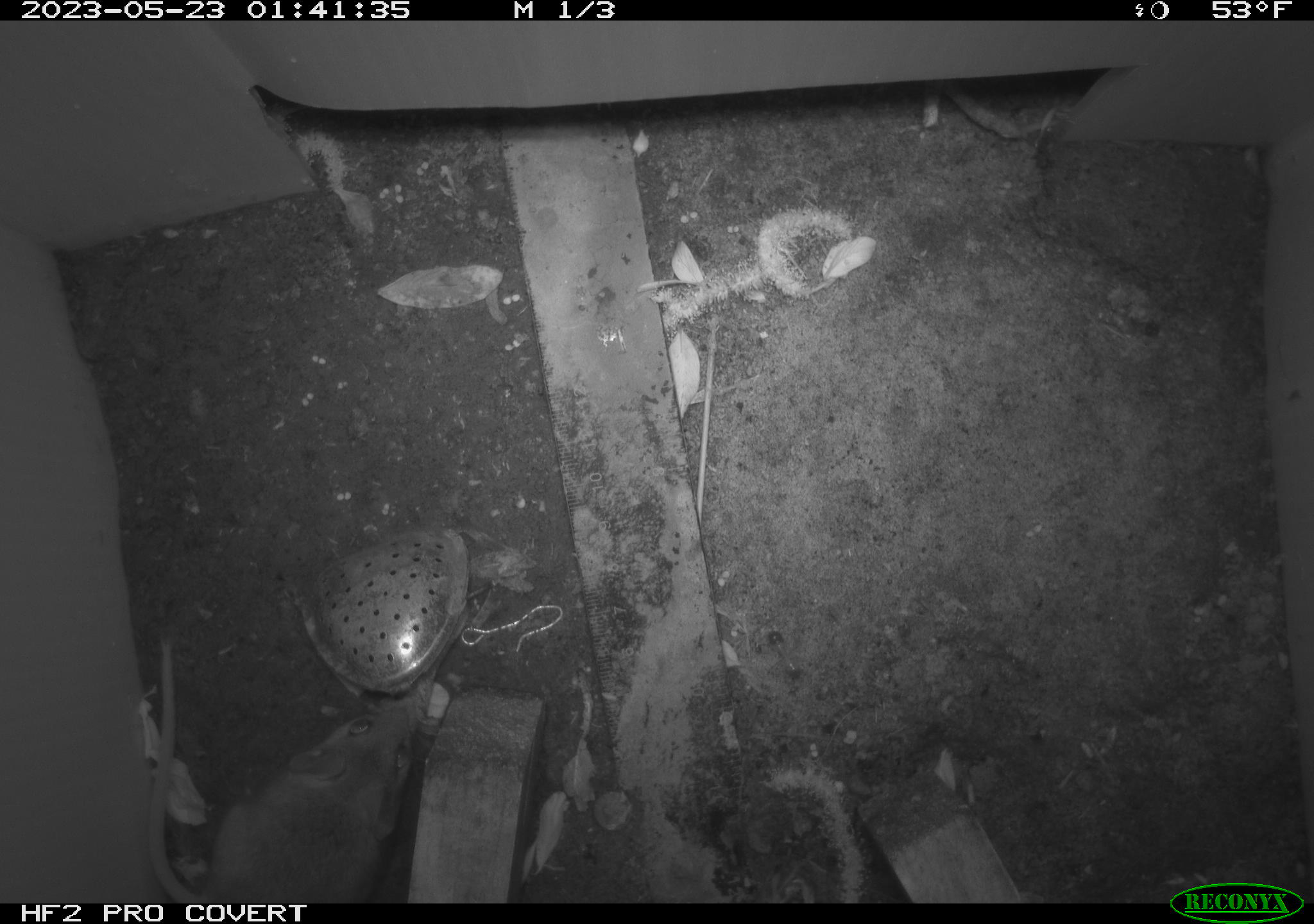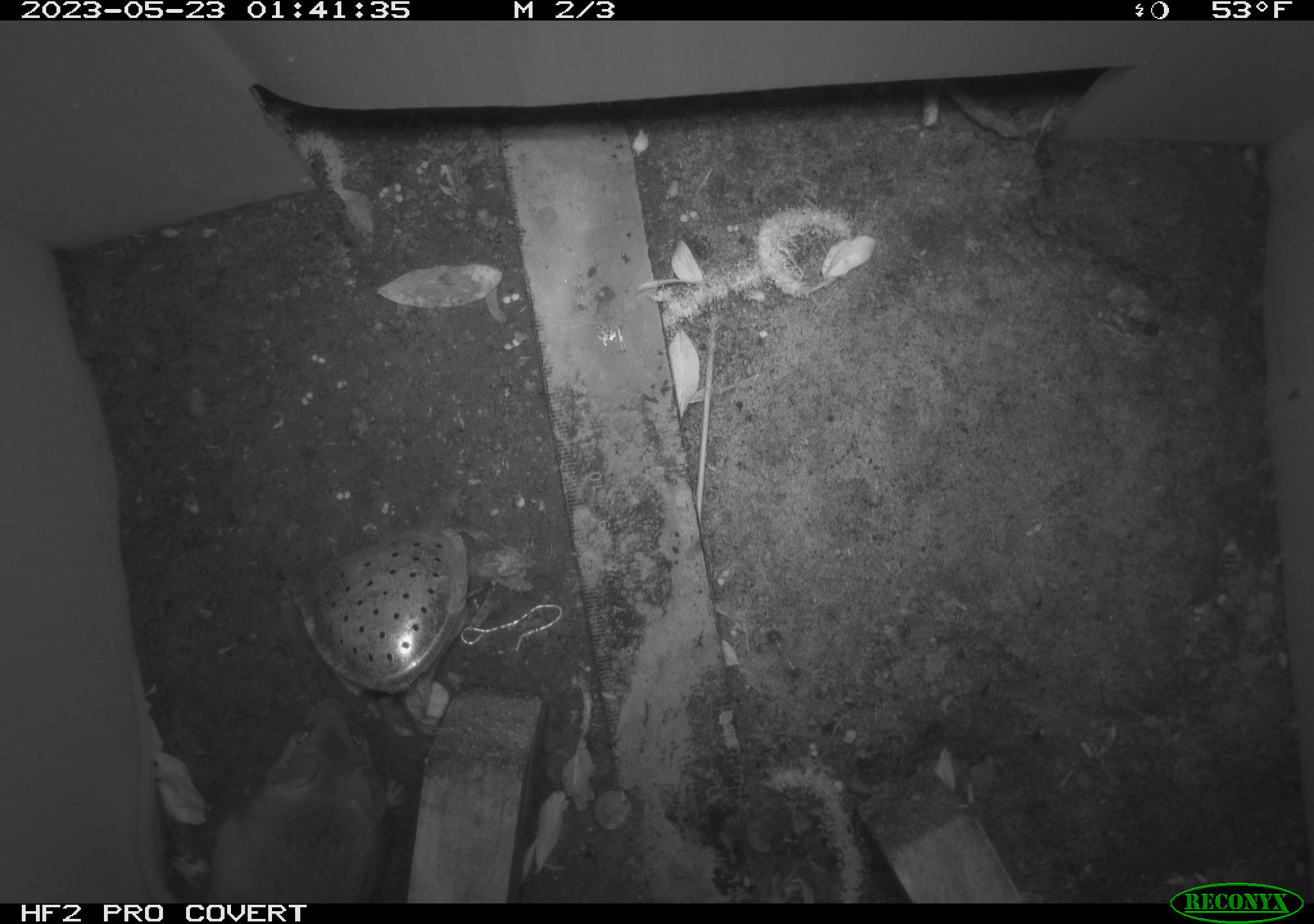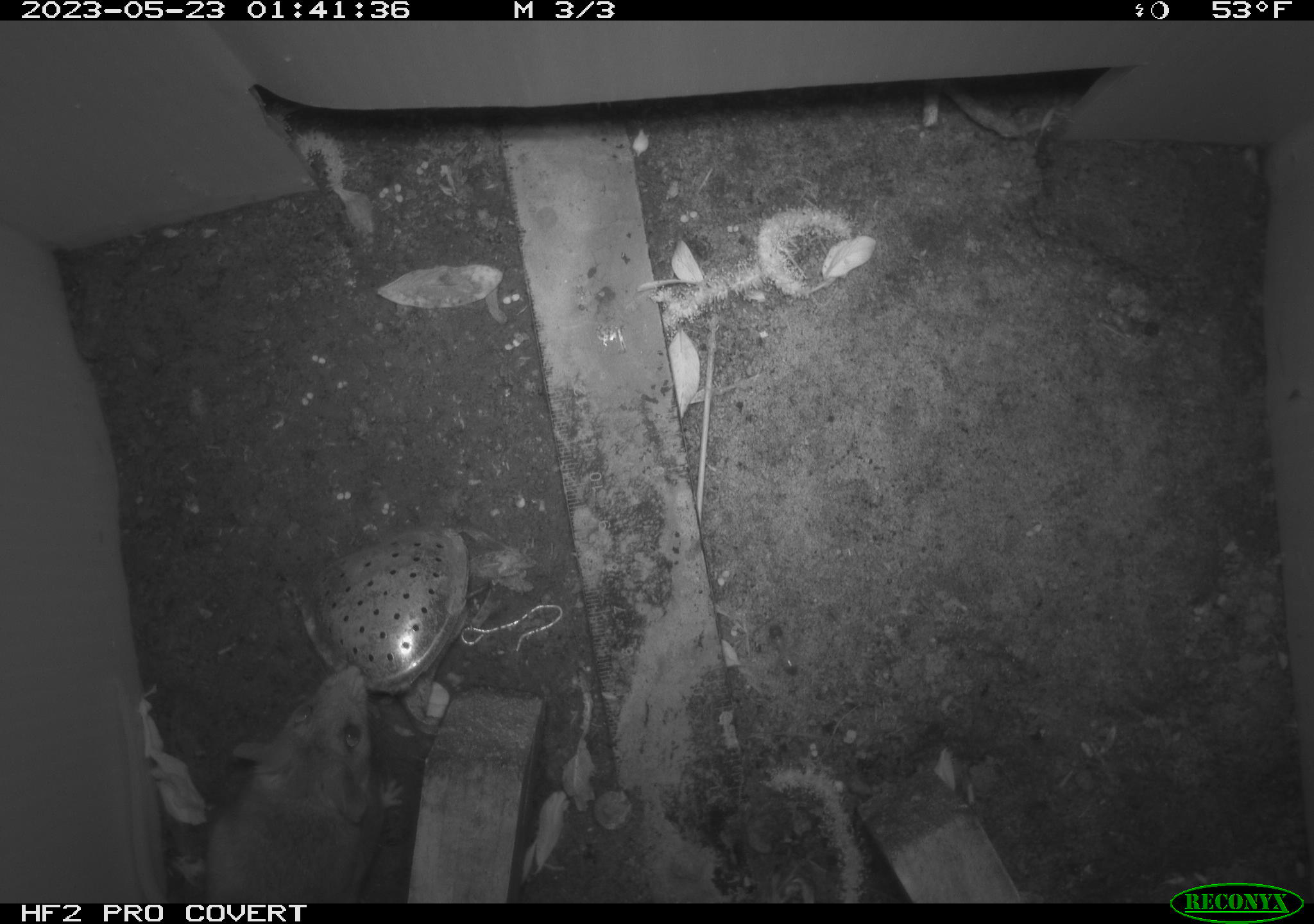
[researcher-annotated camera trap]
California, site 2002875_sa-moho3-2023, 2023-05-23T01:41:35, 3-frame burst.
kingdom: Animalia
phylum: Chordata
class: Mammalia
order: Rodentia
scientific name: Rodentia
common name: mouse species